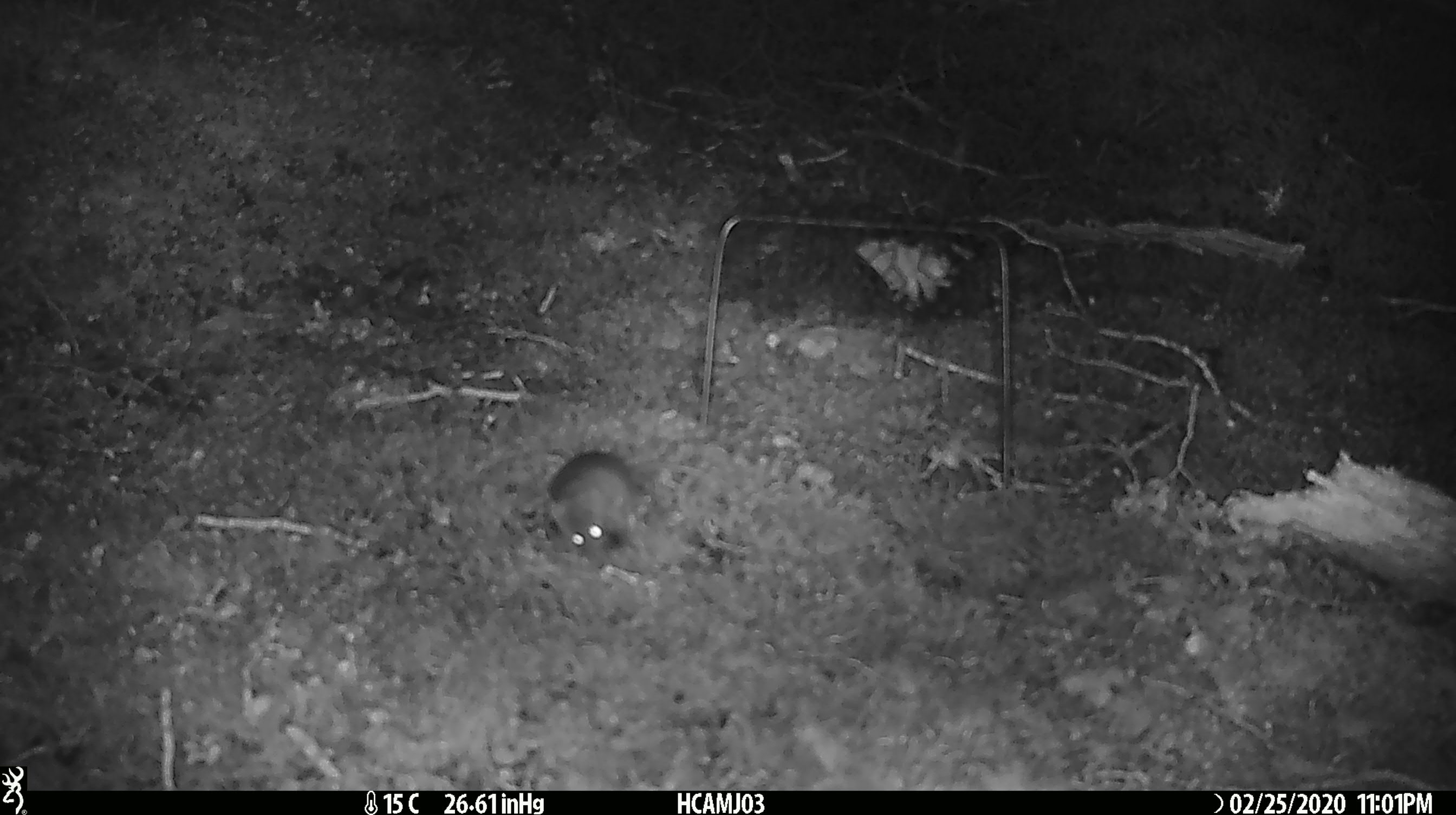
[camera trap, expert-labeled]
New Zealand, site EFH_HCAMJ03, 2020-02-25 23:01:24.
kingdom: Animalia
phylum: Chordata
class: Mammalia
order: Rodentia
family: Muridae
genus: Mus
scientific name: Mus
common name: mouse